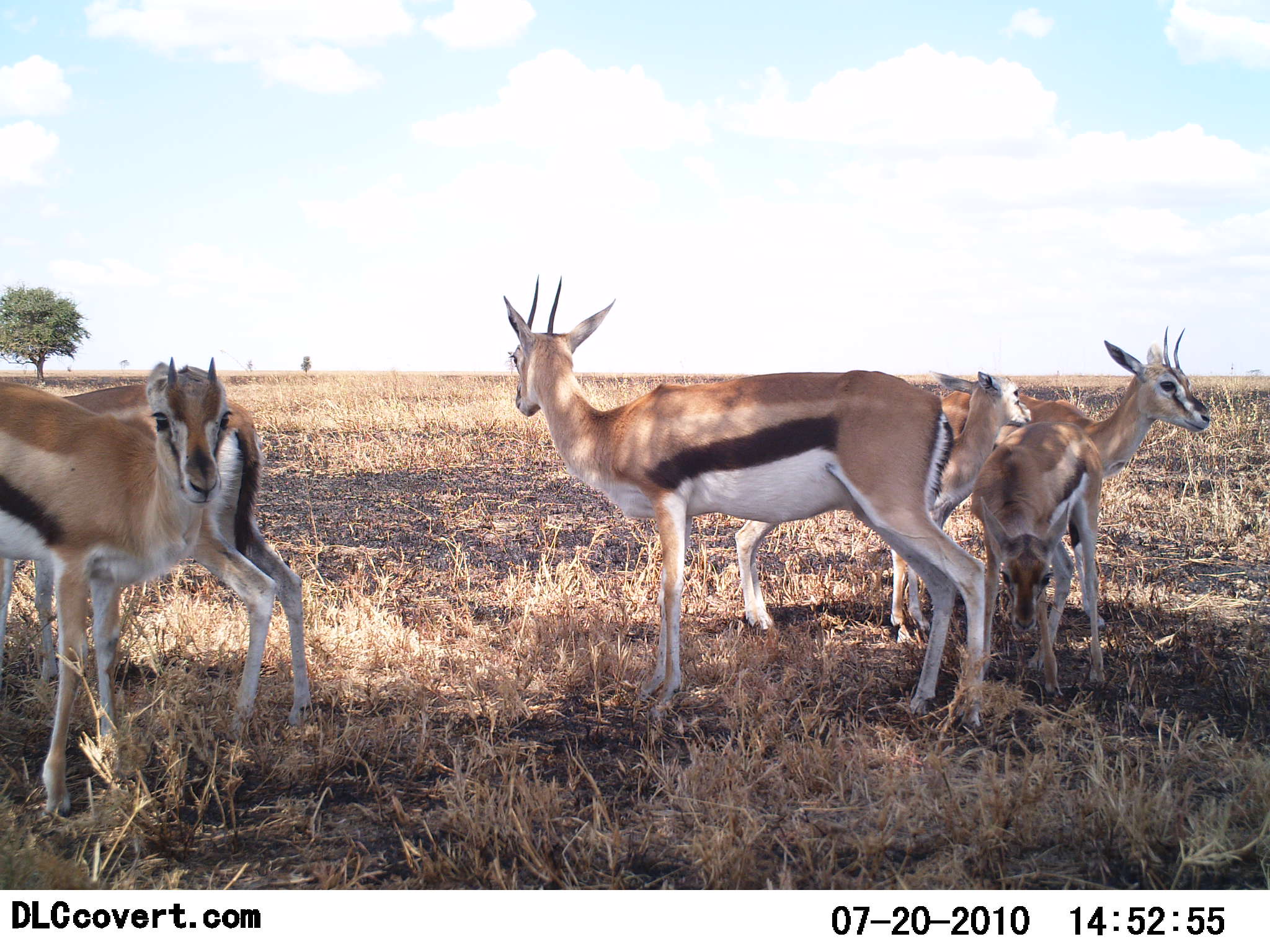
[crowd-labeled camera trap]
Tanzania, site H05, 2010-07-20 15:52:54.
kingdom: Animalia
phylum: Chordata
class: Mammalia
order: Artiodactyla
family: Bovidae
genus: Eudorcas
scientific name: Eudorcas thomsonii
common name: thomson's gazelle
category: gazellethomsons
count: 6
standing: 100%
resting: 0%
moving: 0%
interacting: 7%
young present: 53%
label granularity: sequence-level